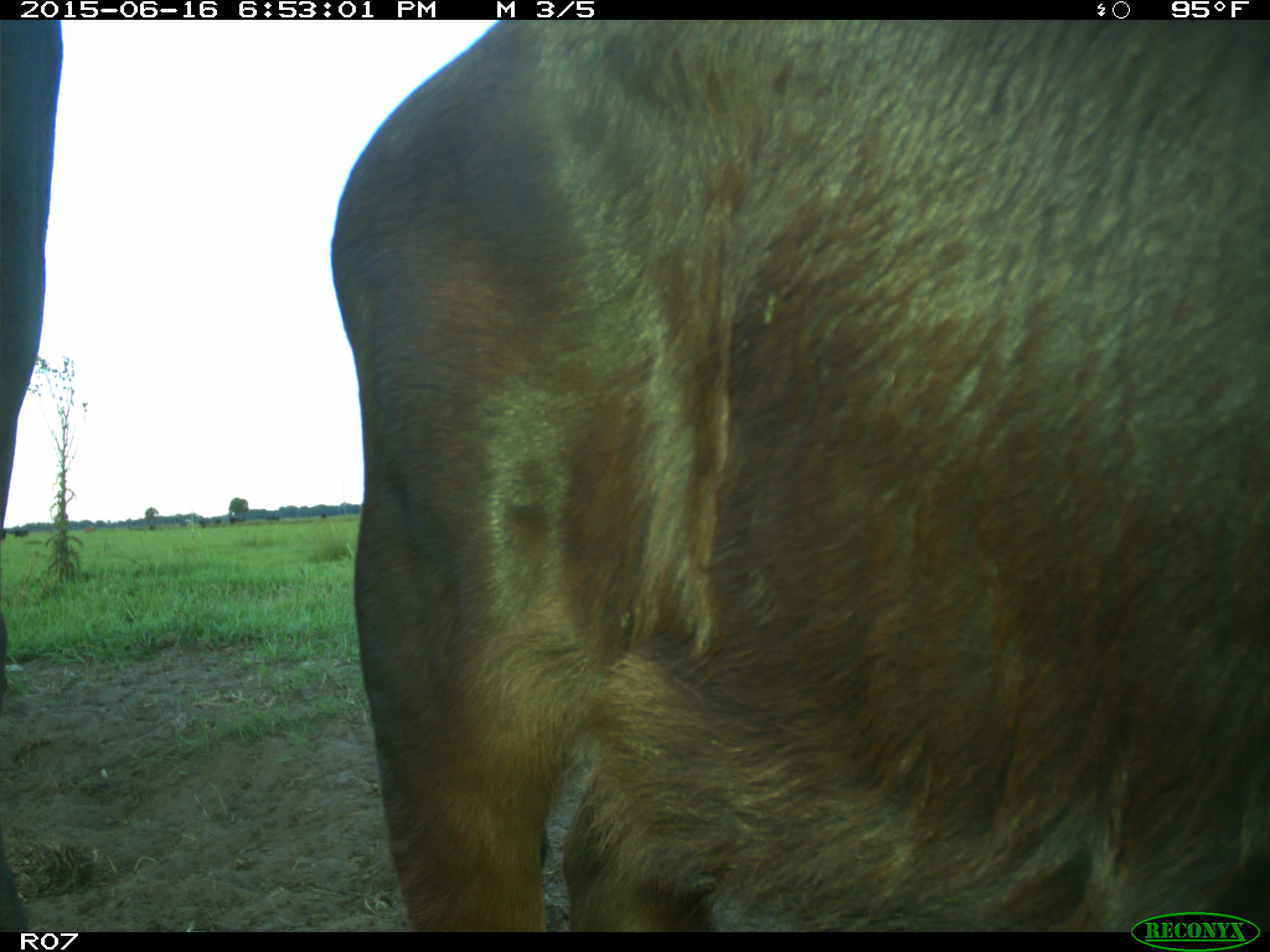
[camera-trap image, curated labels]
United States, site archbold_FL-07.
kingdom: Animalia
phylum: Chordata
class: Mammalia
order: Artiodactyla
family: Bovidae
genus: Bos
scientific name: Bos taurus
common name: domestic cow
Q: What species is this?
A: Bos taurus (domestic cow).